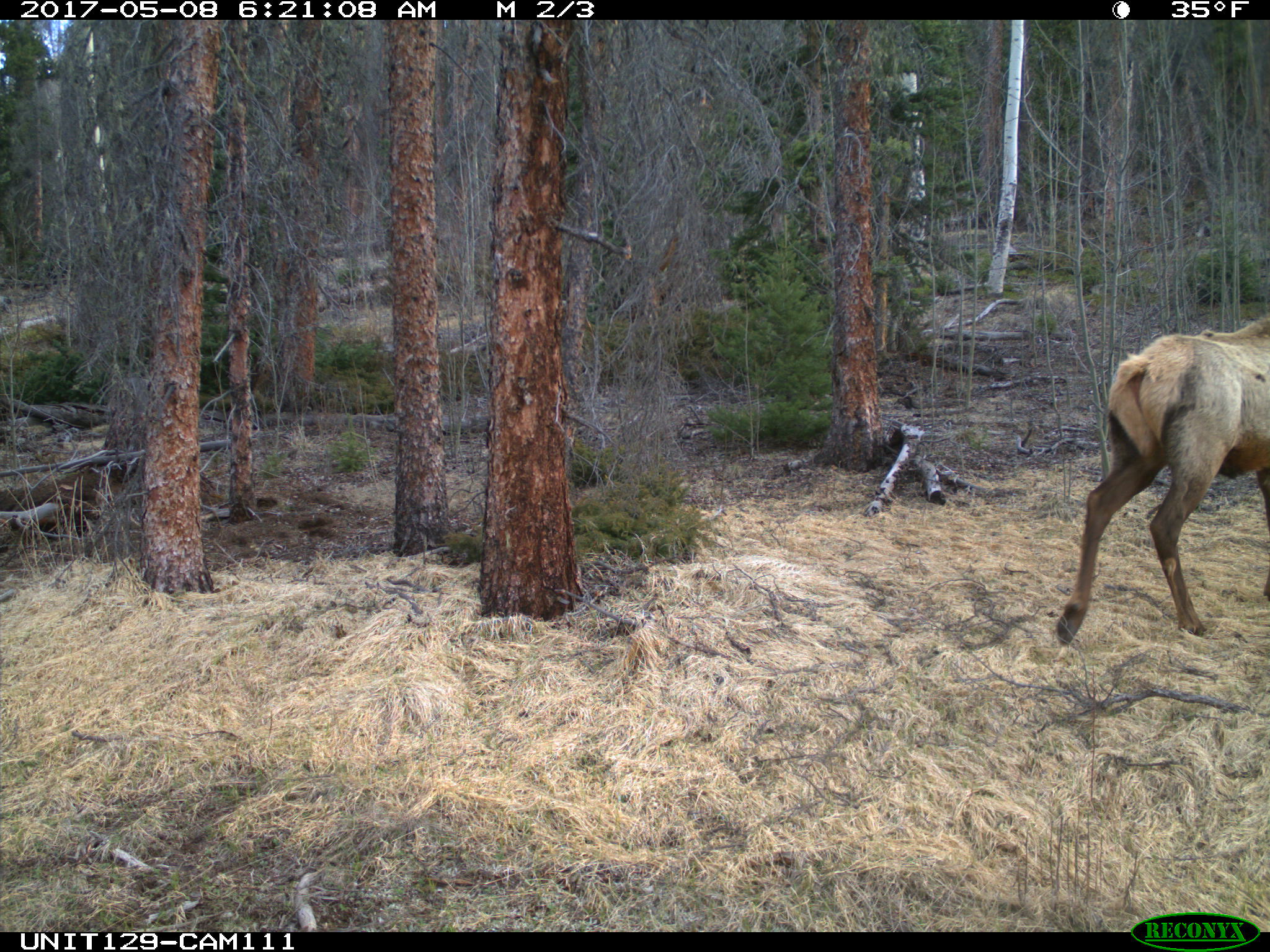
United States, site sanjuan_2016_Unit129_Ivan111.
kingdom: Animalia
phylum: Chordata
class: Mammalia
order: Artiodactyla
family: Cervidae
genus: Cervus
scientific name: Cervus elaphus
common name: red deer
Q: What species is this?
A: Cervus elaphus (red deer).